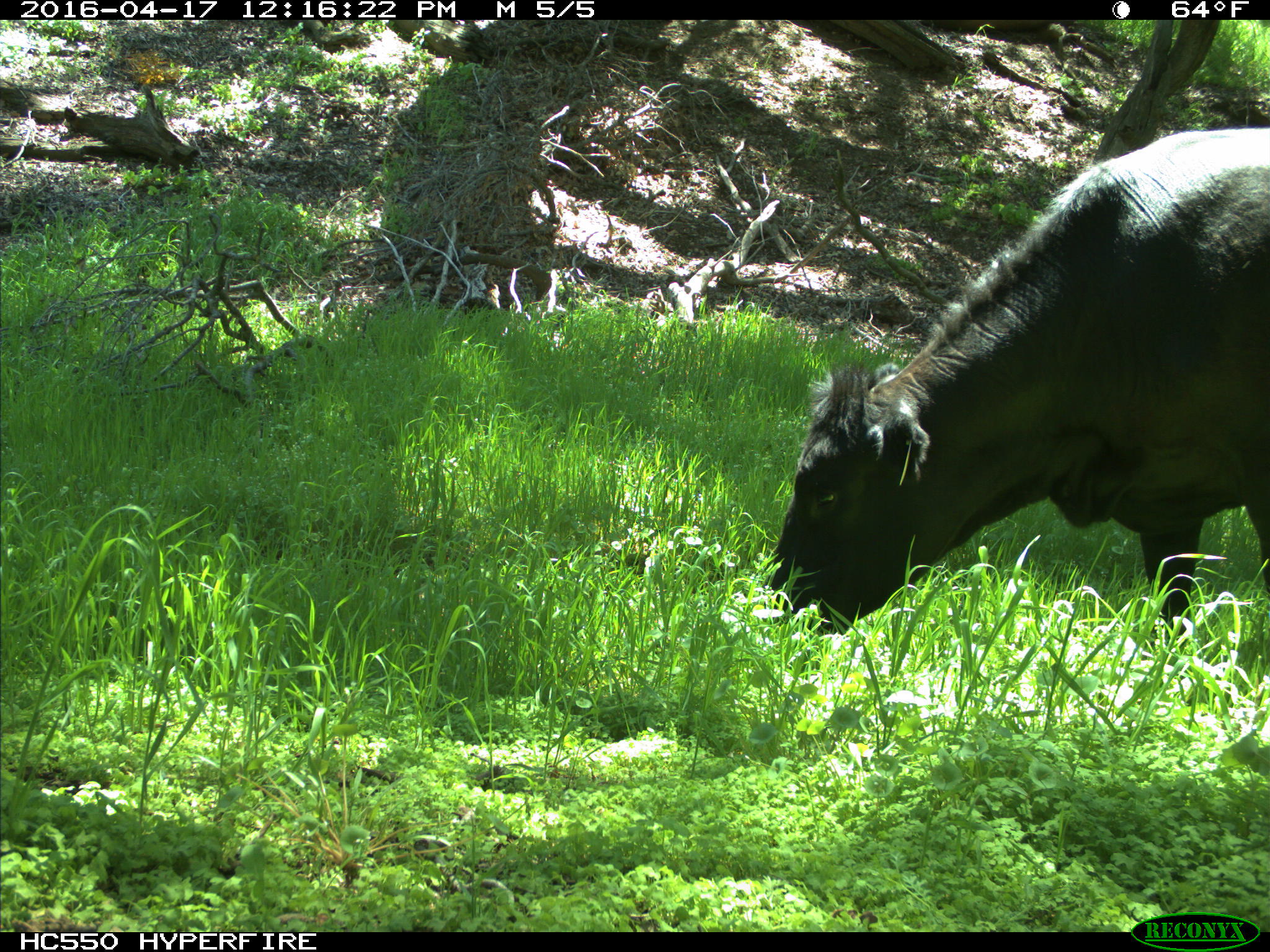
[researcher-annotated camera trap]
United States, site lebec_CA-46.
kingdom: Animalia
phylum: Chordata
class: Mammalia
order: Artiodactyla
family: Bovidae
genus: Bos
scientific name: Bos taurus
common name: domestic cow